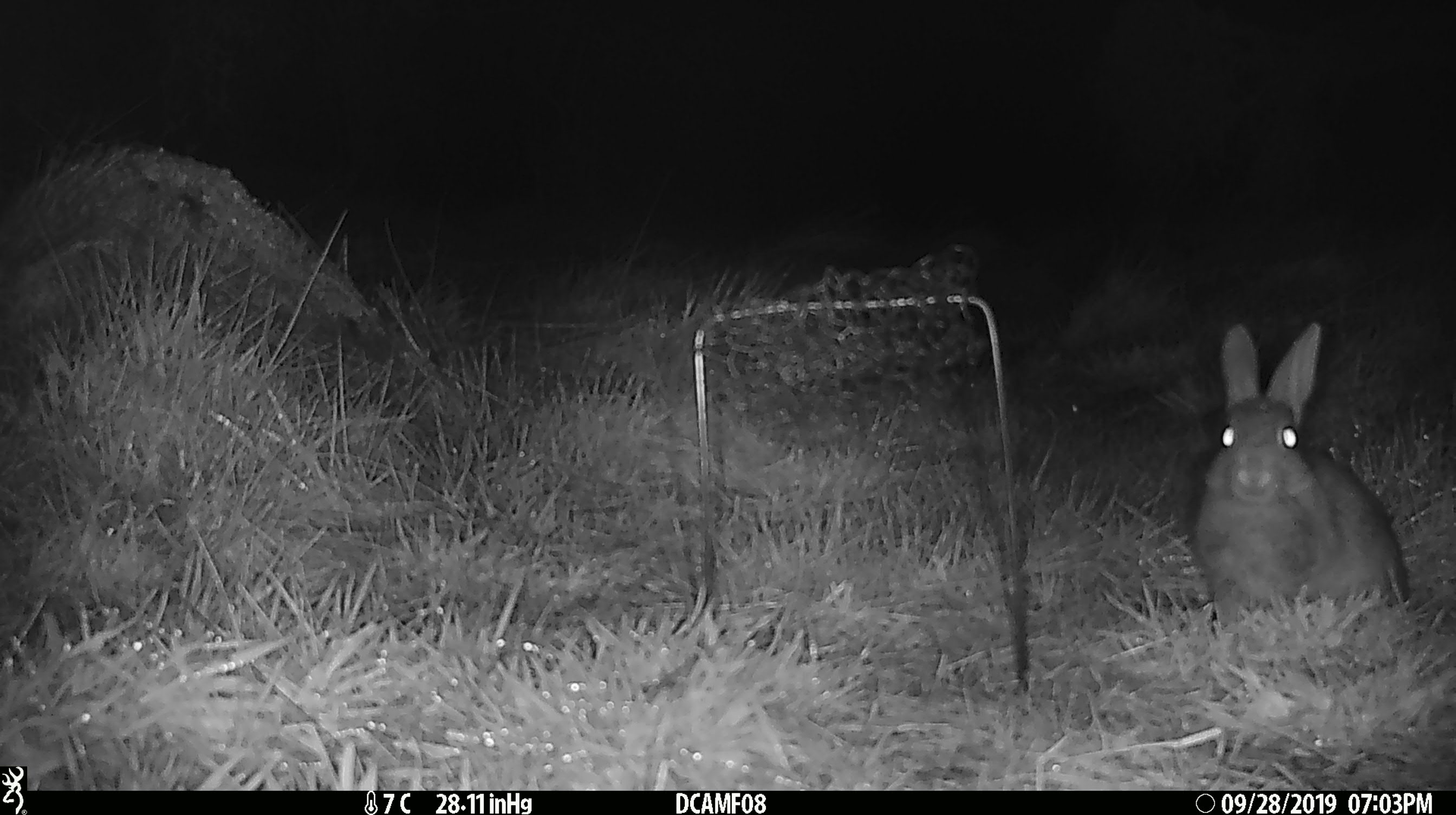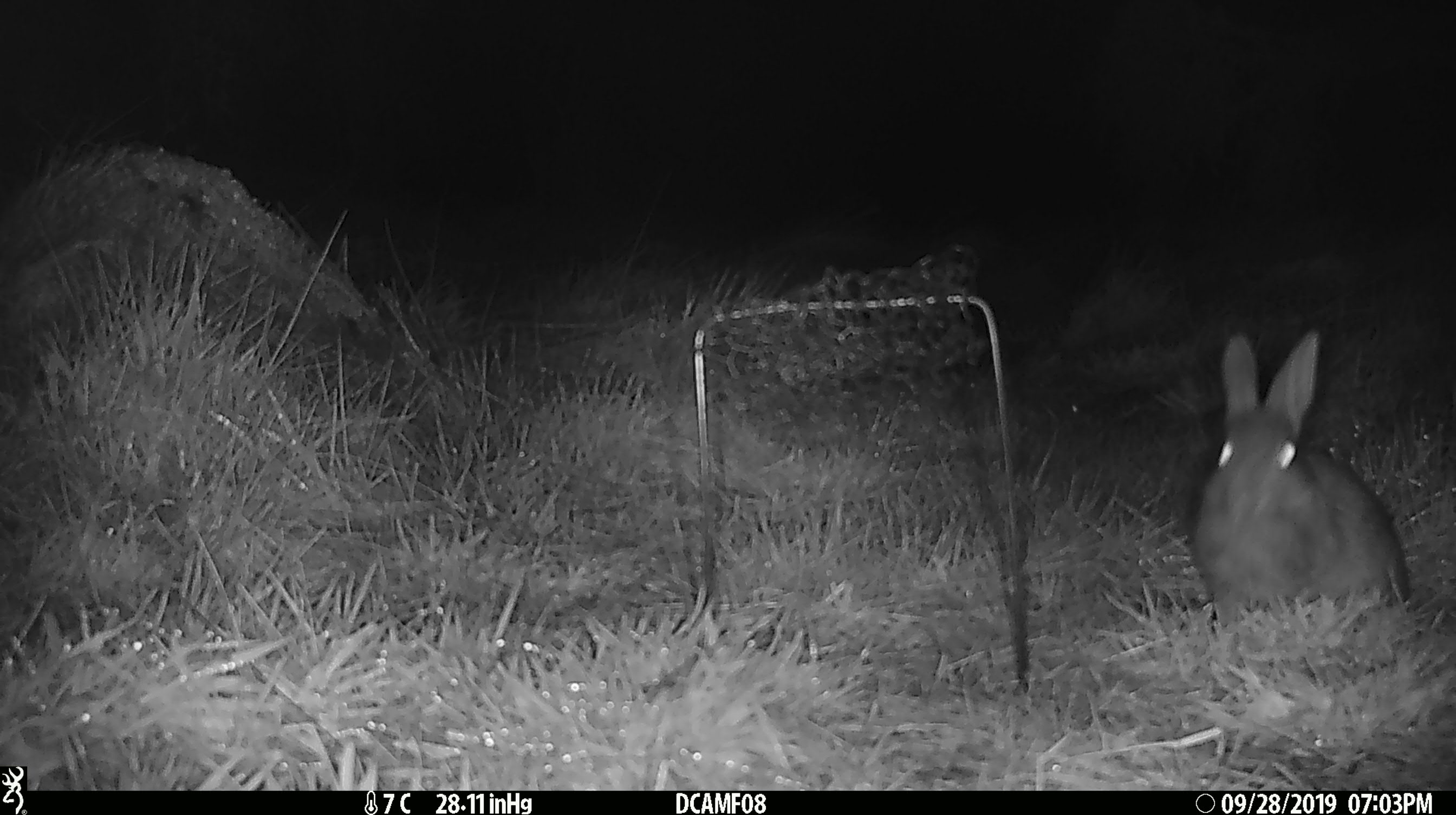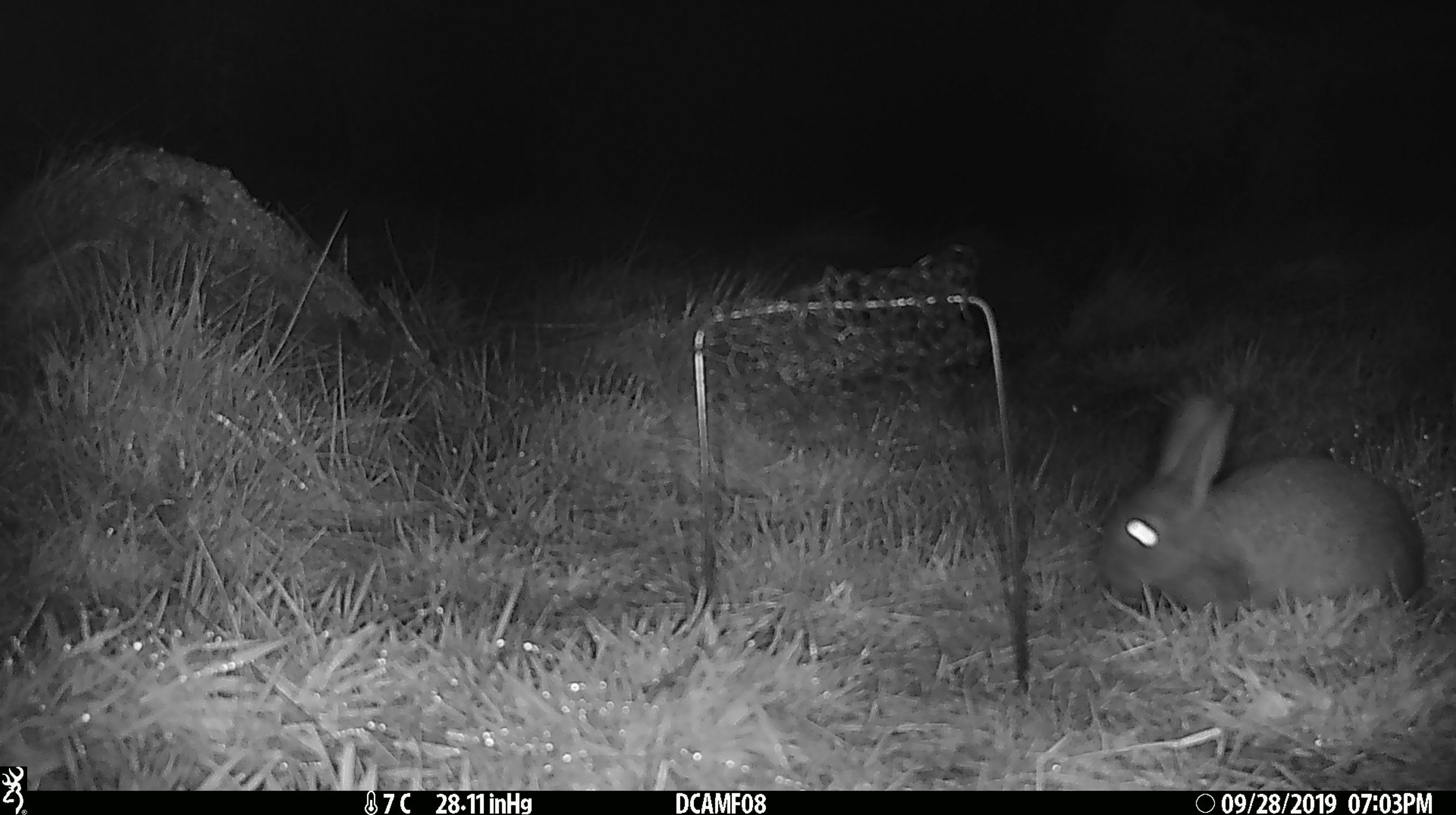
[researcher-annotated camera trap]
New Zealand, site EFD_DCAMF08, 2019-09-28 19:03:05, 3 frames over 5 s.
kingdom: Animalia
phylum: Chordata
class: Mammalia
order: Lagomorpha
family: Leporidae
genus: Oryctolagus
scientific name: Oryctolagus cuniculus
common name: european rabbit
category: rabbit